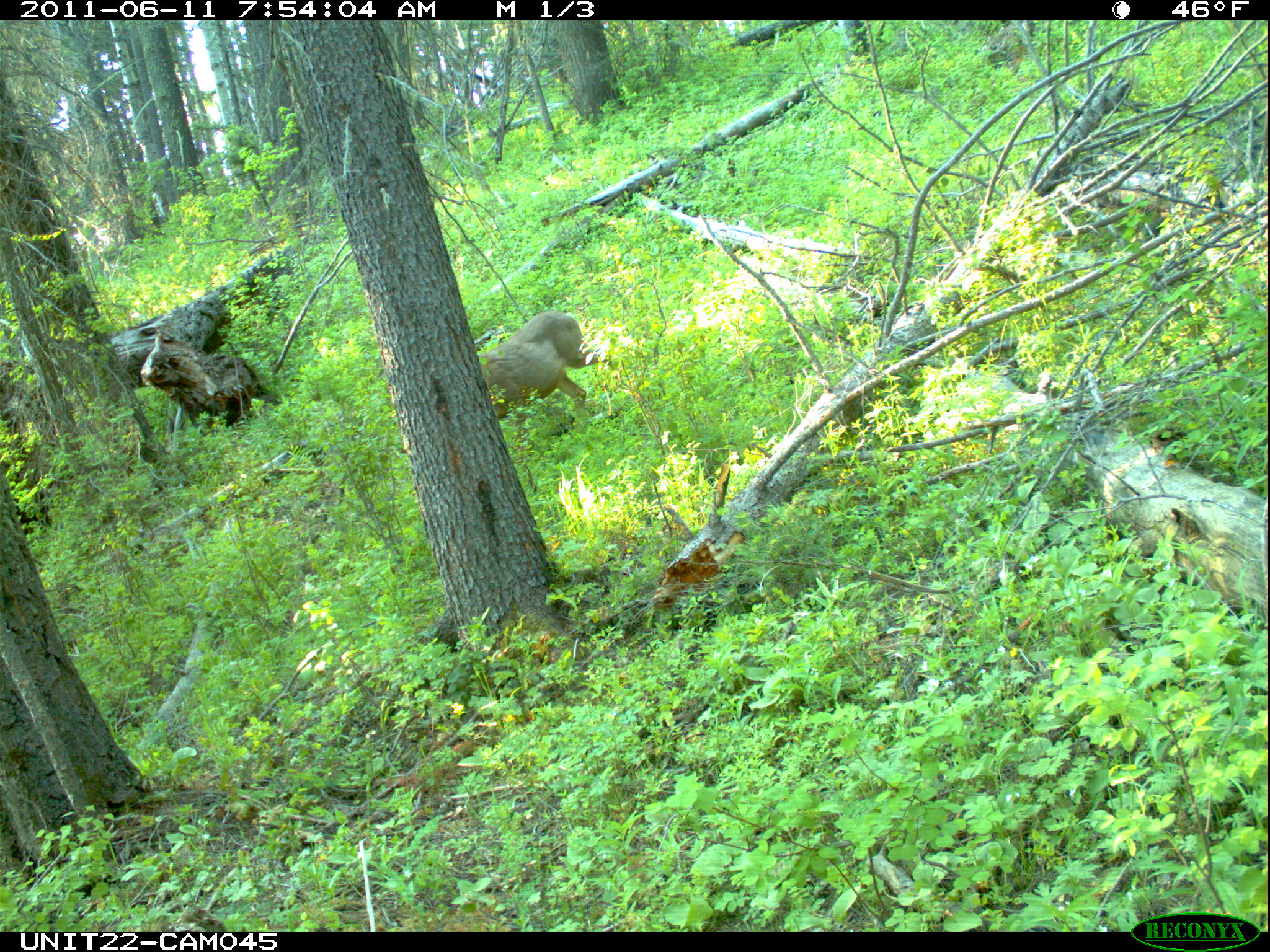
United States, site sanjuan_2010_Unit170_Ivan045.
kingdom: Animalia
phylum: Chordata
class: Mammalia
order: Artiodactyla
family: Cervidae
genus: Odocoileus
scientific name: Odocoileus hemionus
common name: mule deer